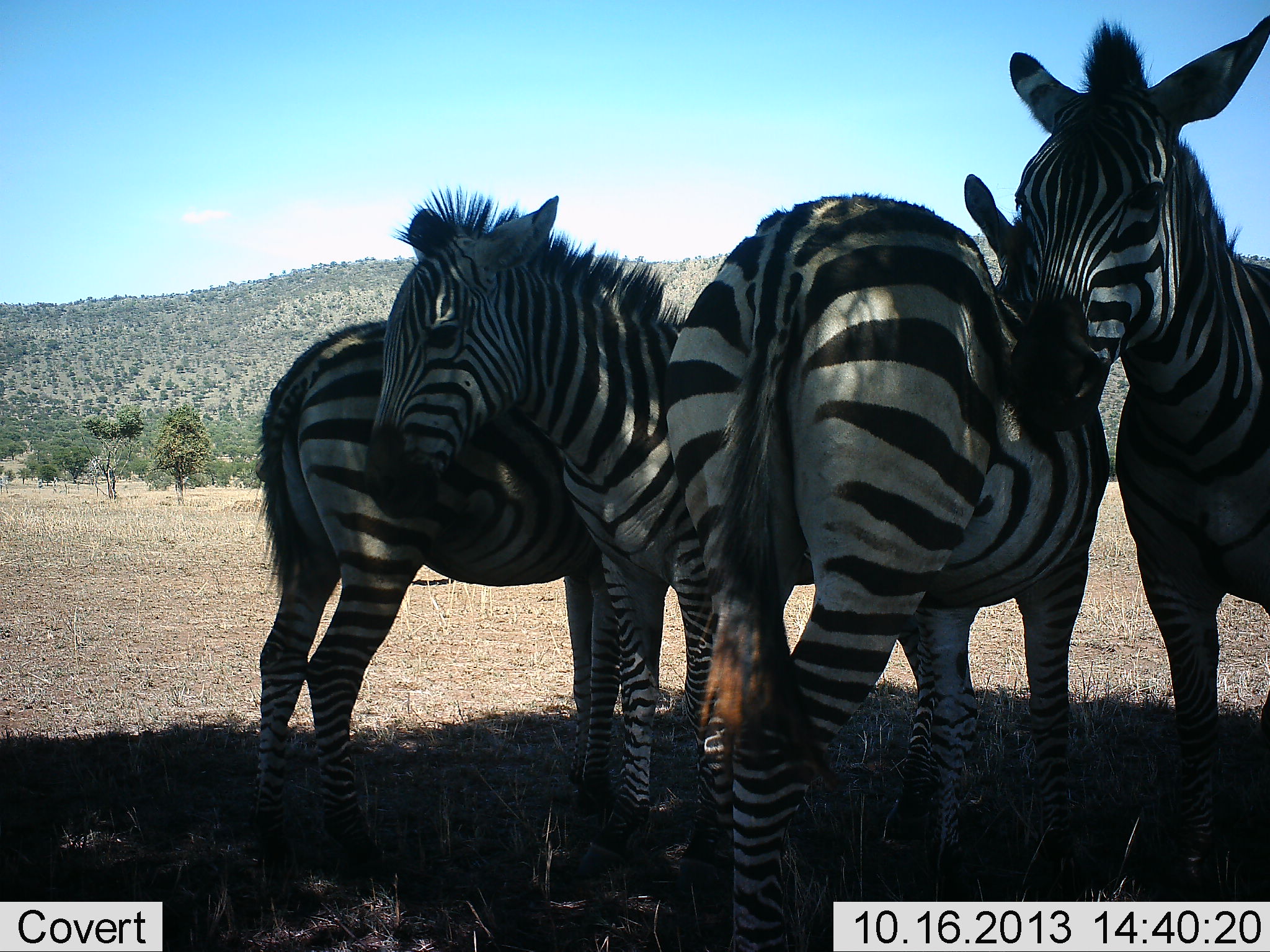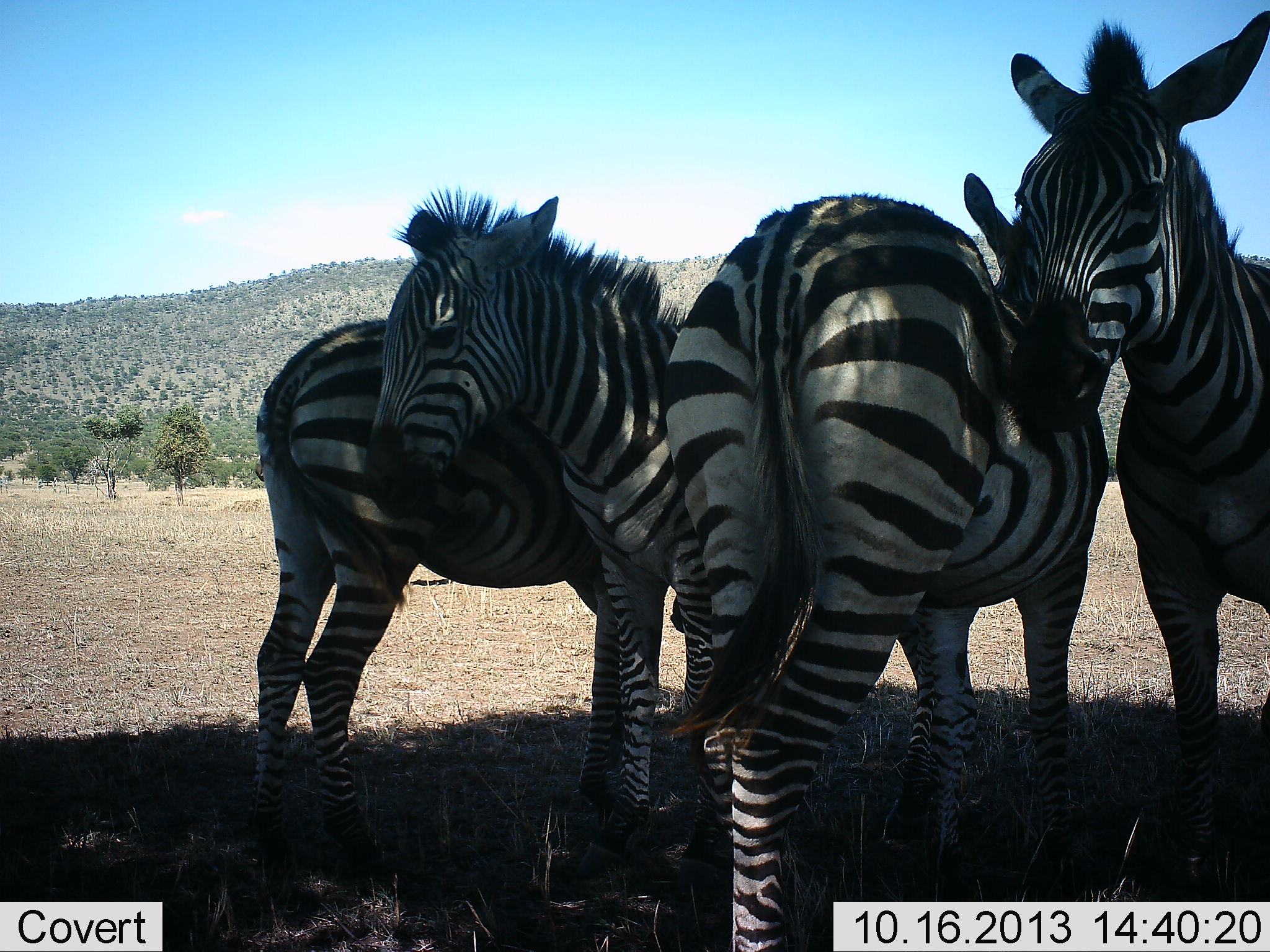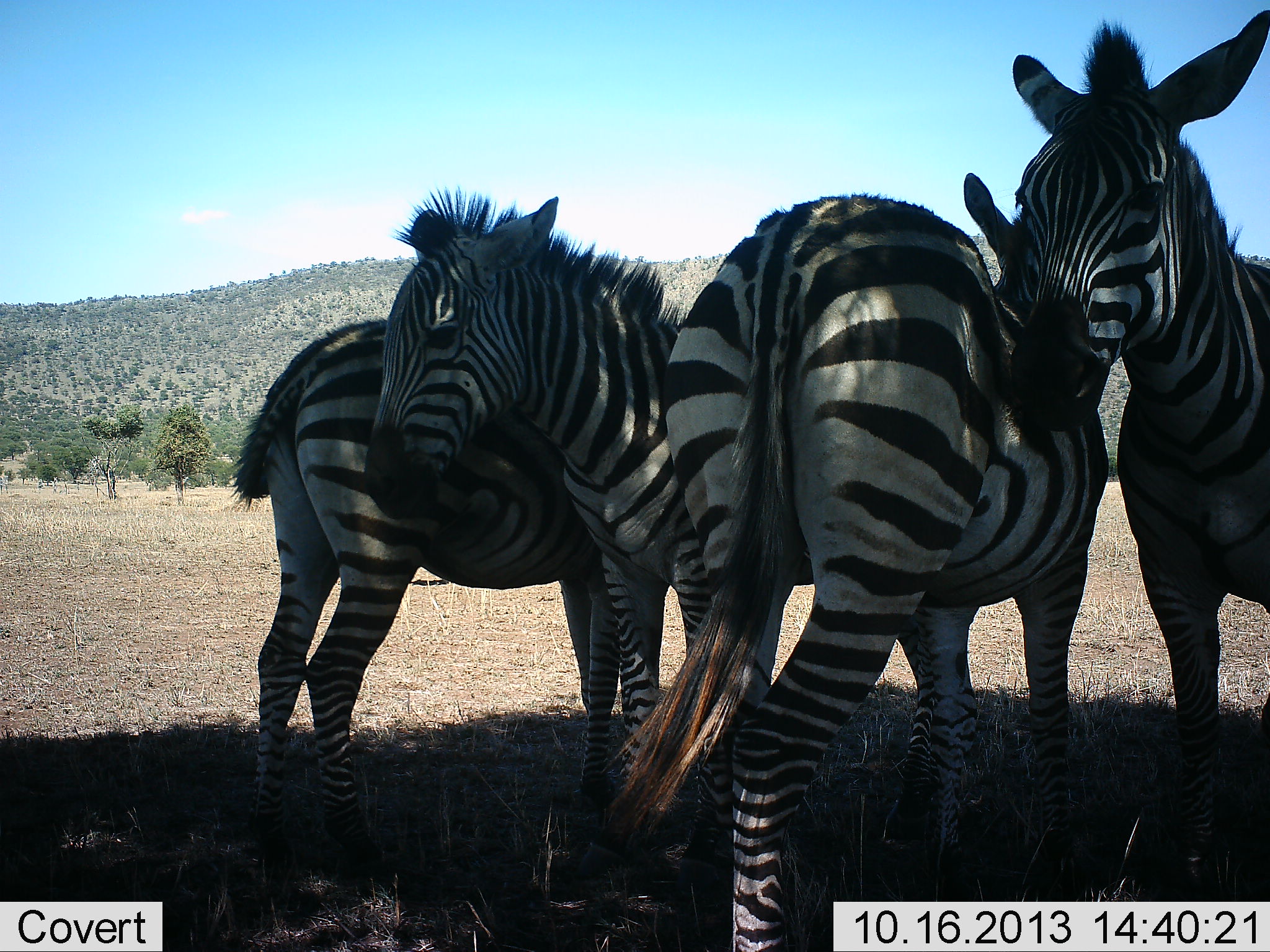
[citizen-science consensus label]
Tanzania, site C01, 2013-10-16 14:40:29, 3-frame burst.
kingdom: Animalia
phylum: Chordata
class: Mammalia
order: Perissodactyla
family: Equidae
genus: Equus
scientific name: Equus quagga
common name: plains zebra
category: zebra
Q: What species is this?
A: Zebra (plains zebra) (Equus quagga).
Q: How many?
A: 4.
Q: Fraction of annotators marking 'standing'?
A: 94%.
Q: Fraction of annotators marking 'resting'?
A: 19%.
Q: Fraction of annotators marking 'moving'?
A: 0%.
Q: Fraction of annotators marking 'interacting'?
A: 12%.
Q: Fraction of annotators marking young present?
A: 0%.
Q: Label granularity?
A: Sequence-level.